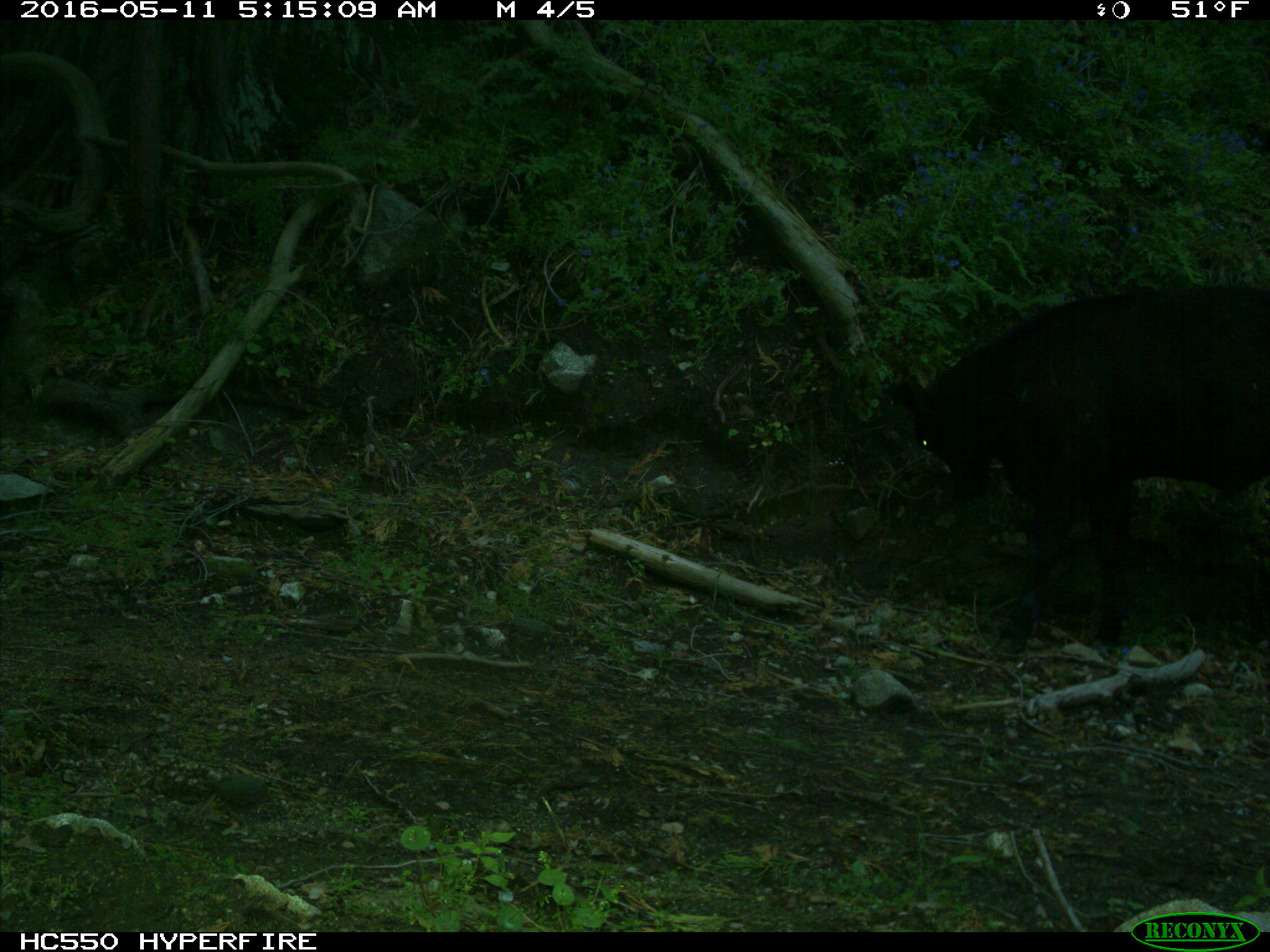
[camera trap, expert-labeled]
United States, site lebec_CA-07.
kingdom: Animalia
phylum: Chordata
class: Mammalia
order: Artiodactyla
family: Bovidae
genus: Bos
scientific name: Bos taurus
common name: domestic cow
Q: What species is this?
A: Bos taurus (domestic cow).